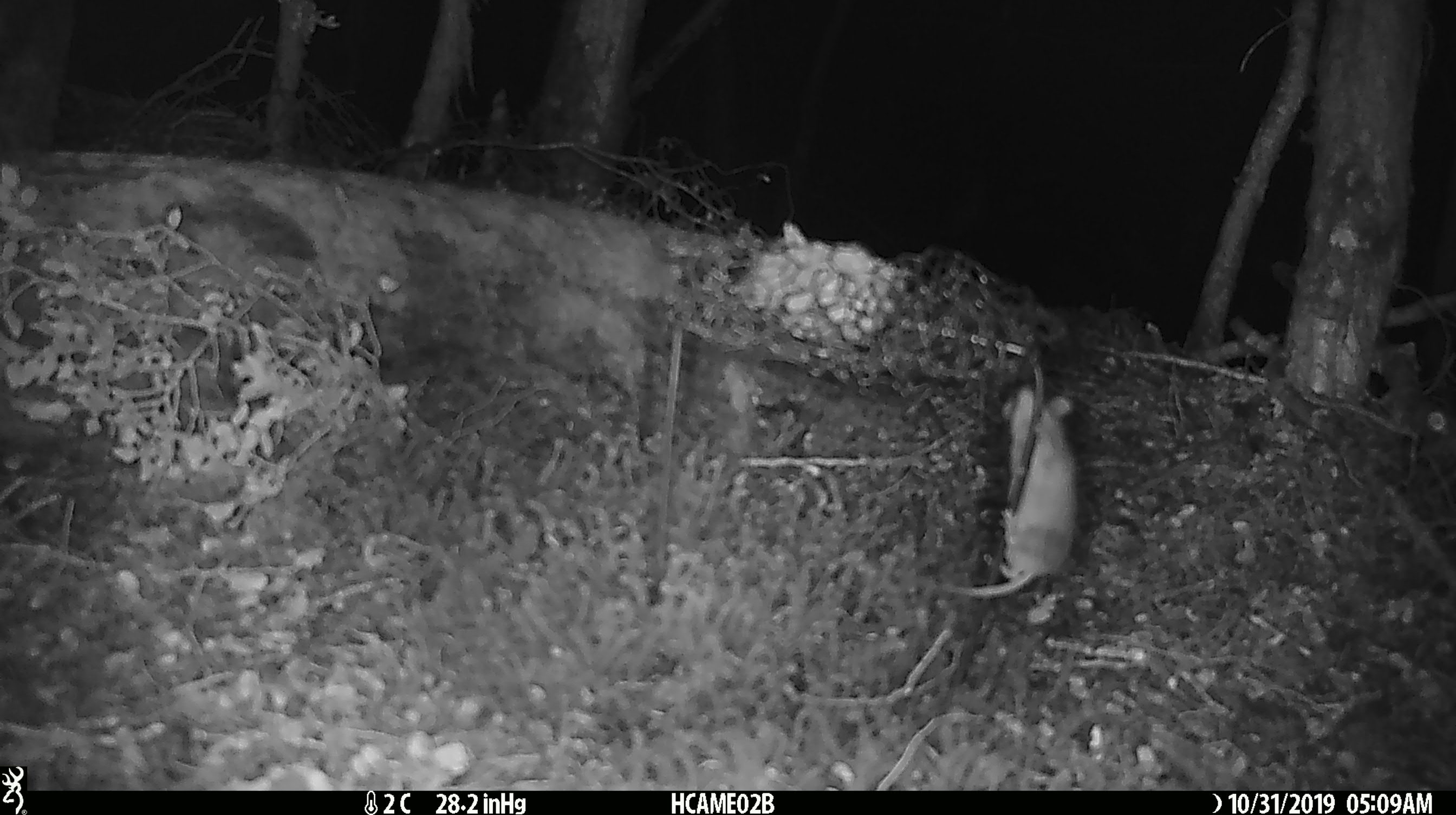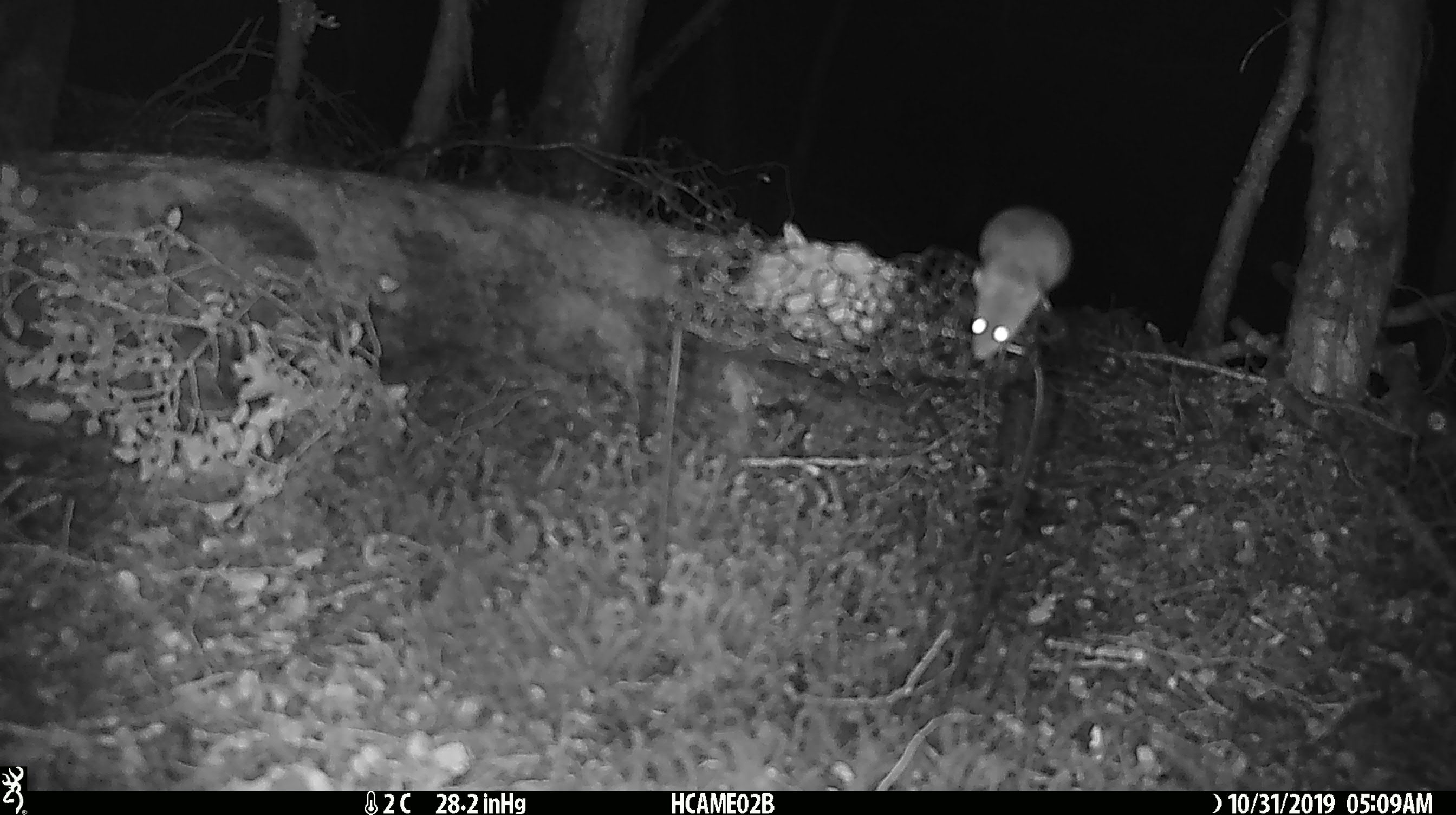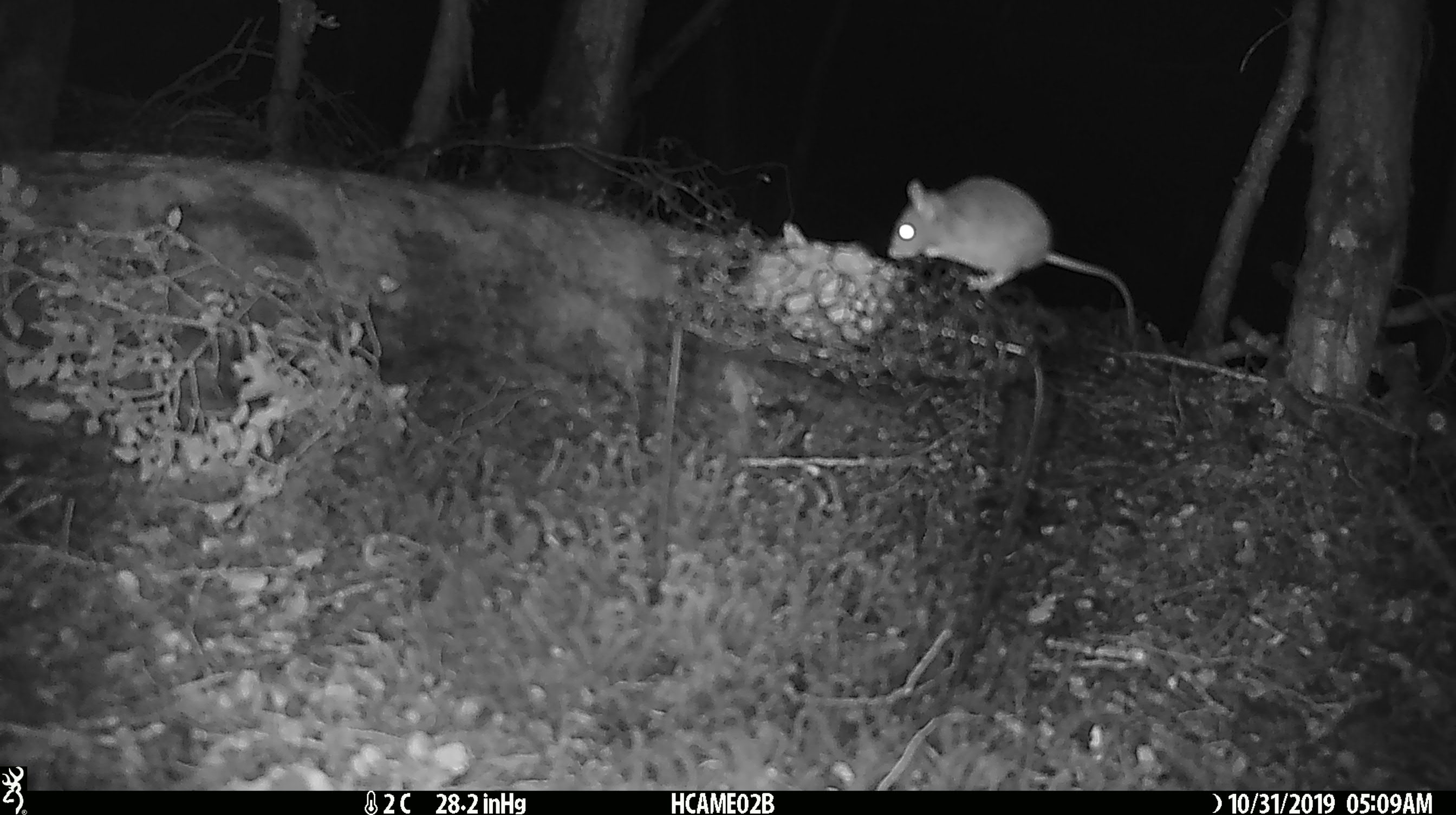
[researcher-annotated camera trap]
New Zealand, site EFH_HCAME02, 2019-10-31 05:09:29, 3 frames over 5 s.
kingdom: Animalia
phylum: Chordata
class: Mammalia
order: Rodentia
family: Muridae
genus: Mus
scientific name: Mus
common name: mouse